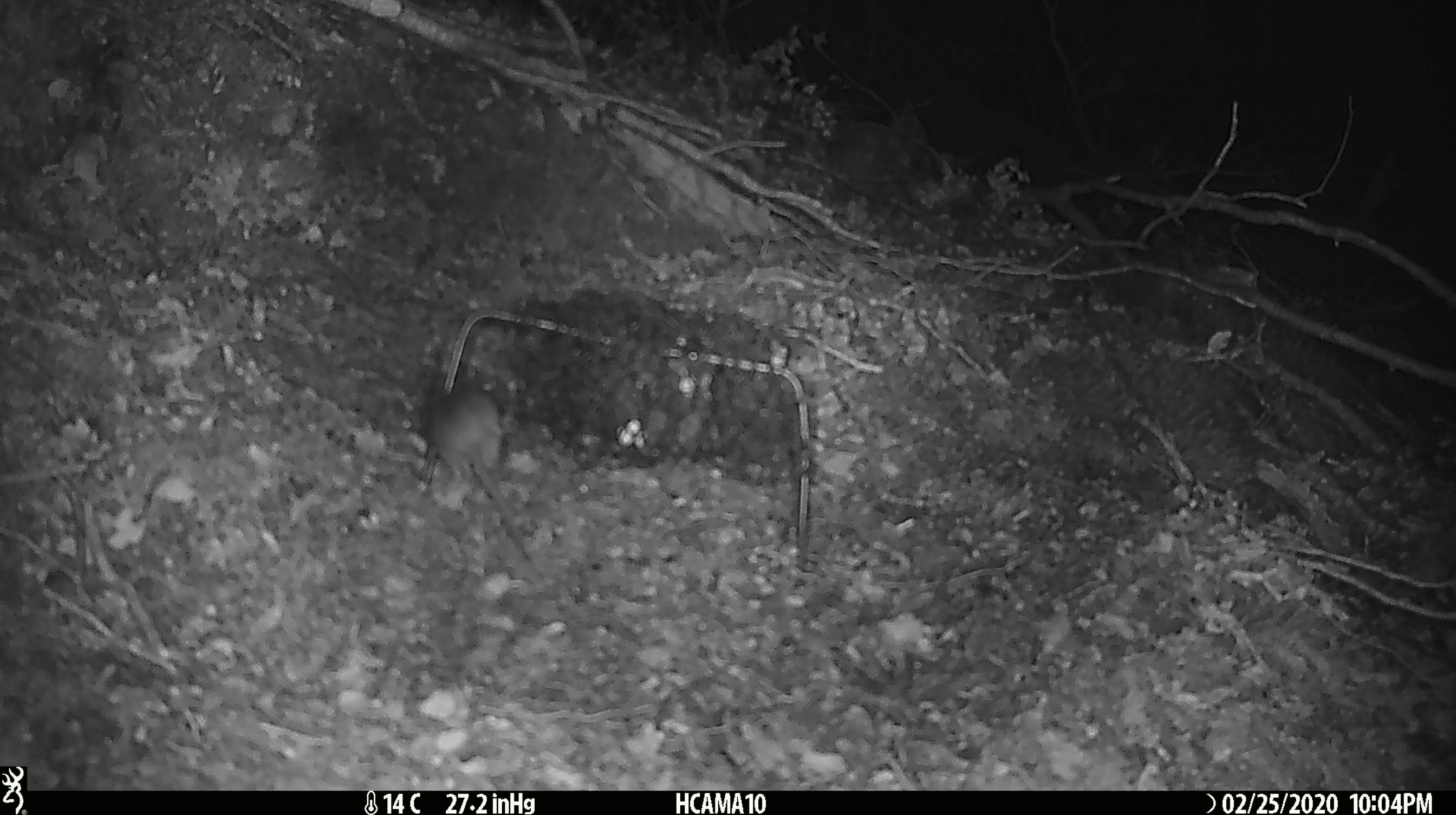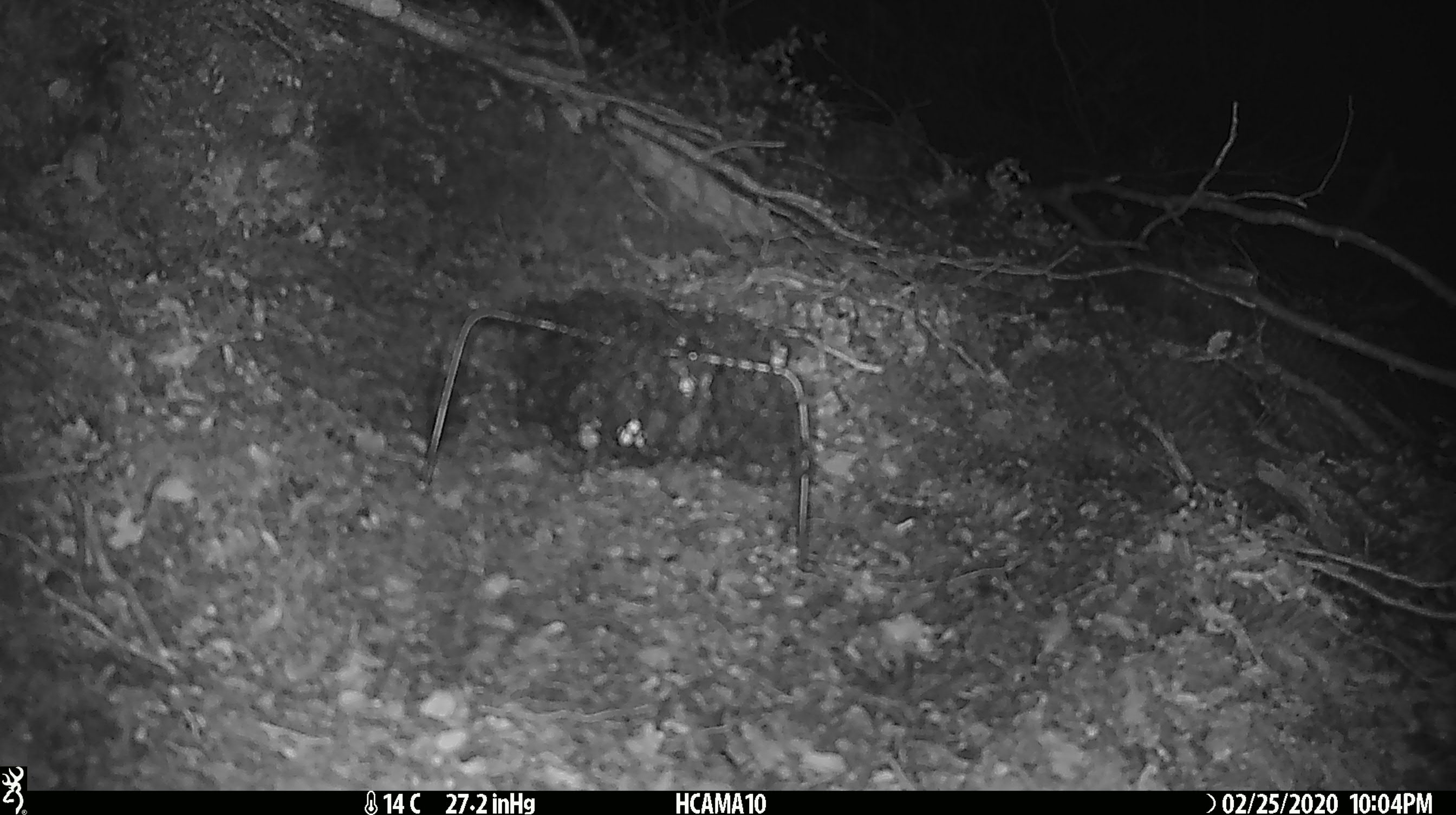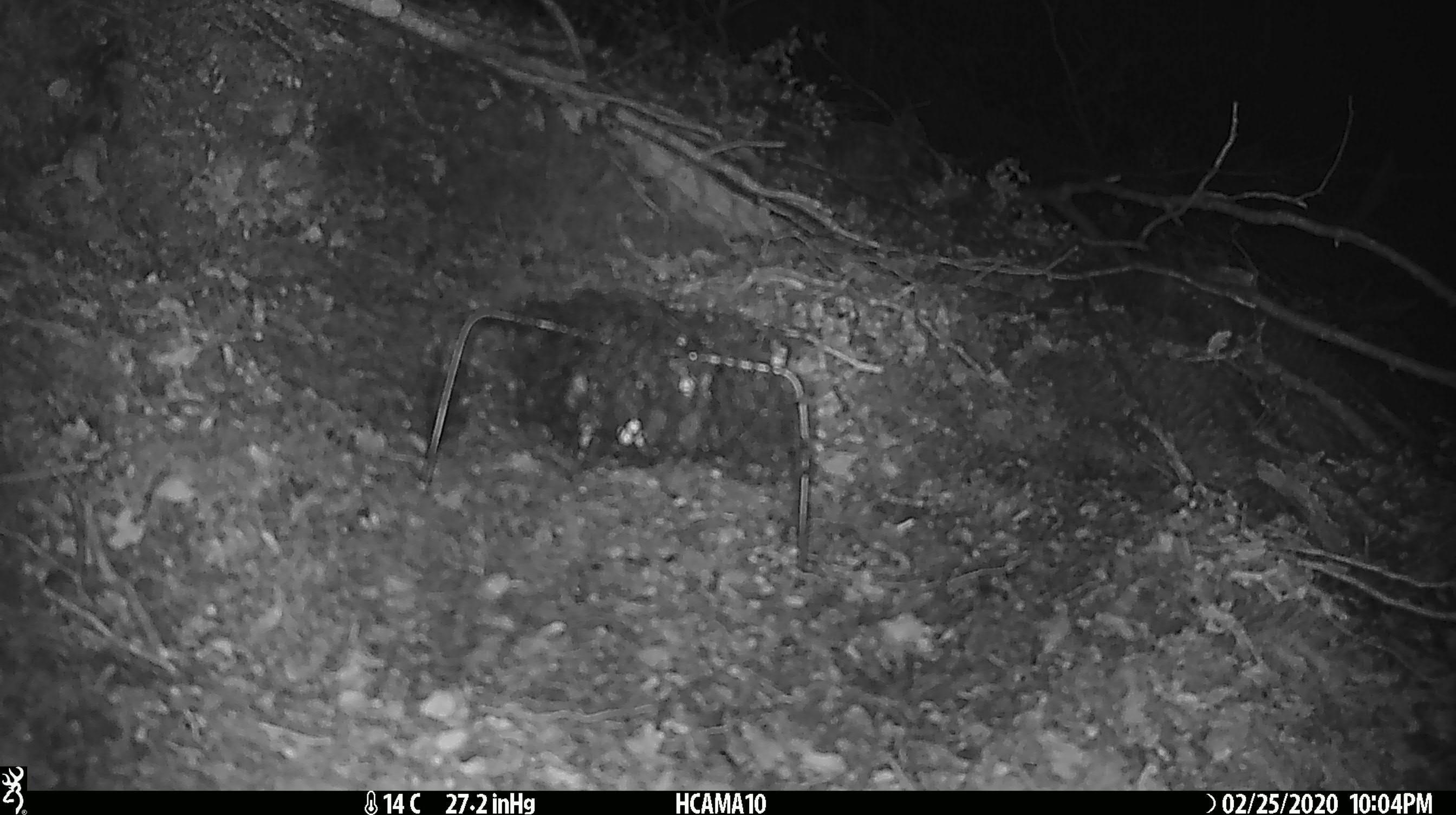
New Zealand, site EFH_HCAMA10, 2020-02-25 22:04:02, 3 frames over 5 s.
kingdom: Animalia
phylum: Chordata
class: Mammalia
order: Rodentia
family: Muridae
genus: Mus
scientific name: Mus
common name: mouse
Mouse (Mus).